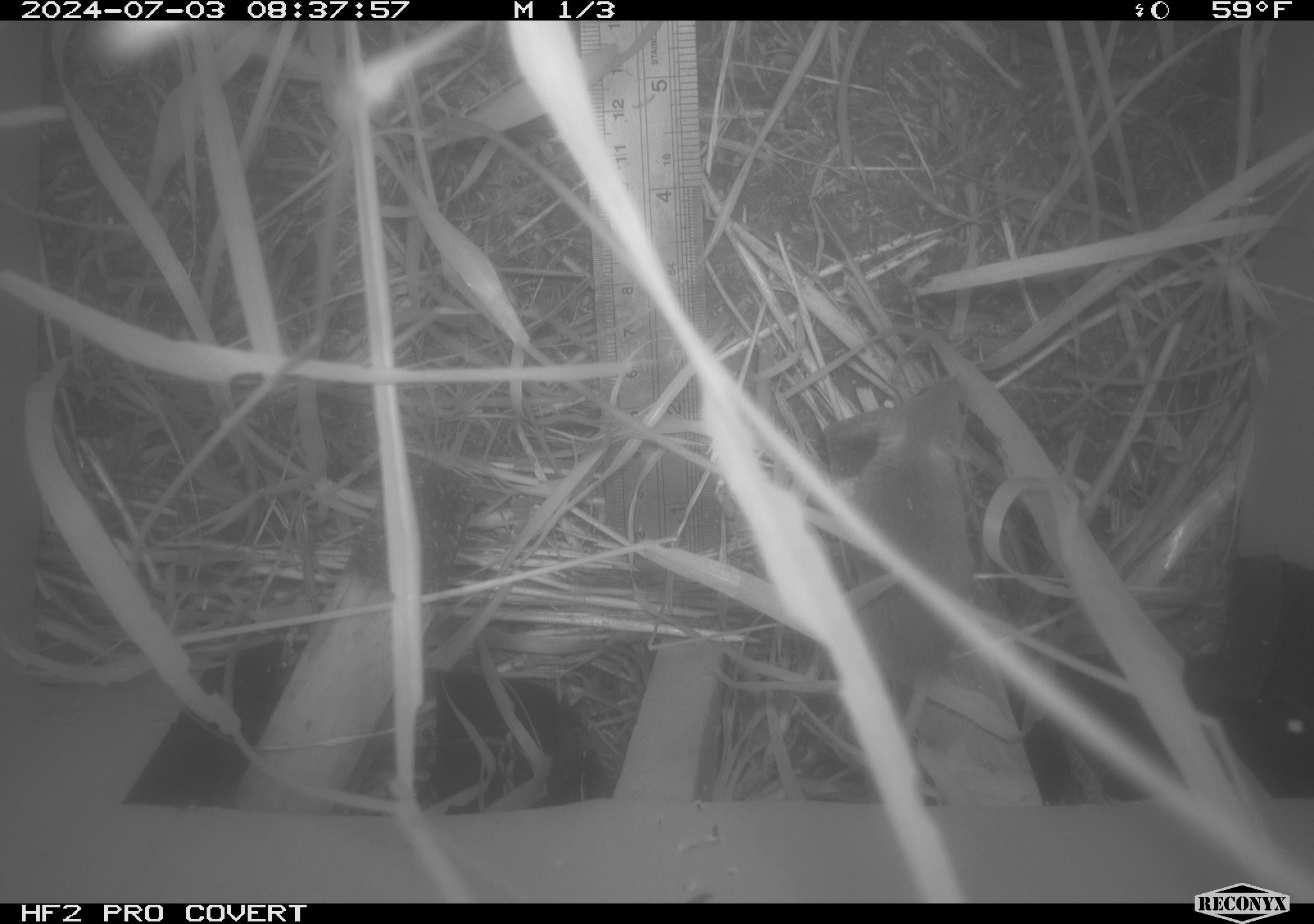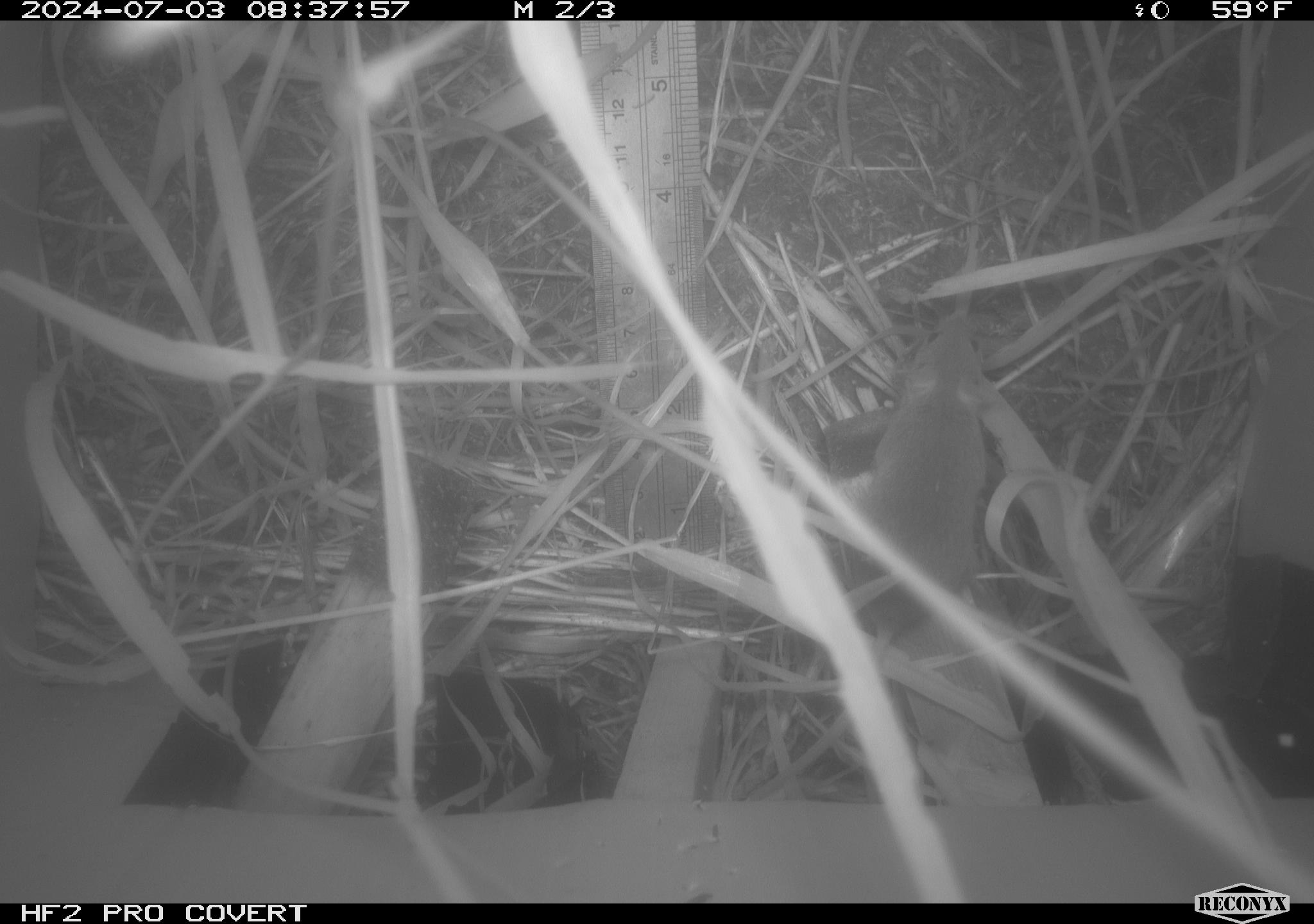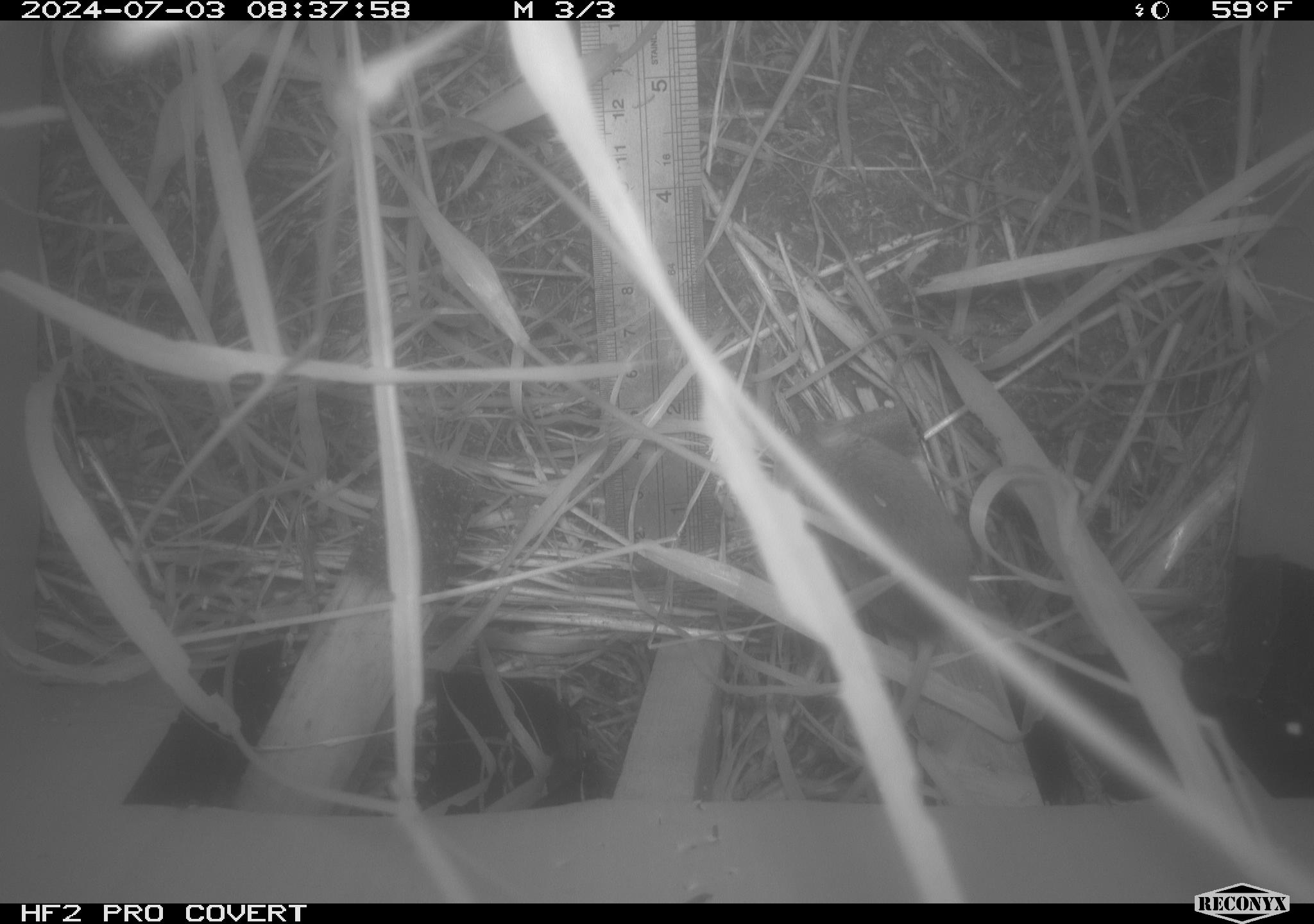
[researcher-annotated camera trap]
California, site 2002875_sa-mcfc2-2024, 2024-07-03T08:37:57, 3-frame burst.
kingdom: Animalia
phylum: Chordata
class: Mammalia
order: Rodentia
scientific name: Rodentia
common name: rodent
Rodent (Rodentia).